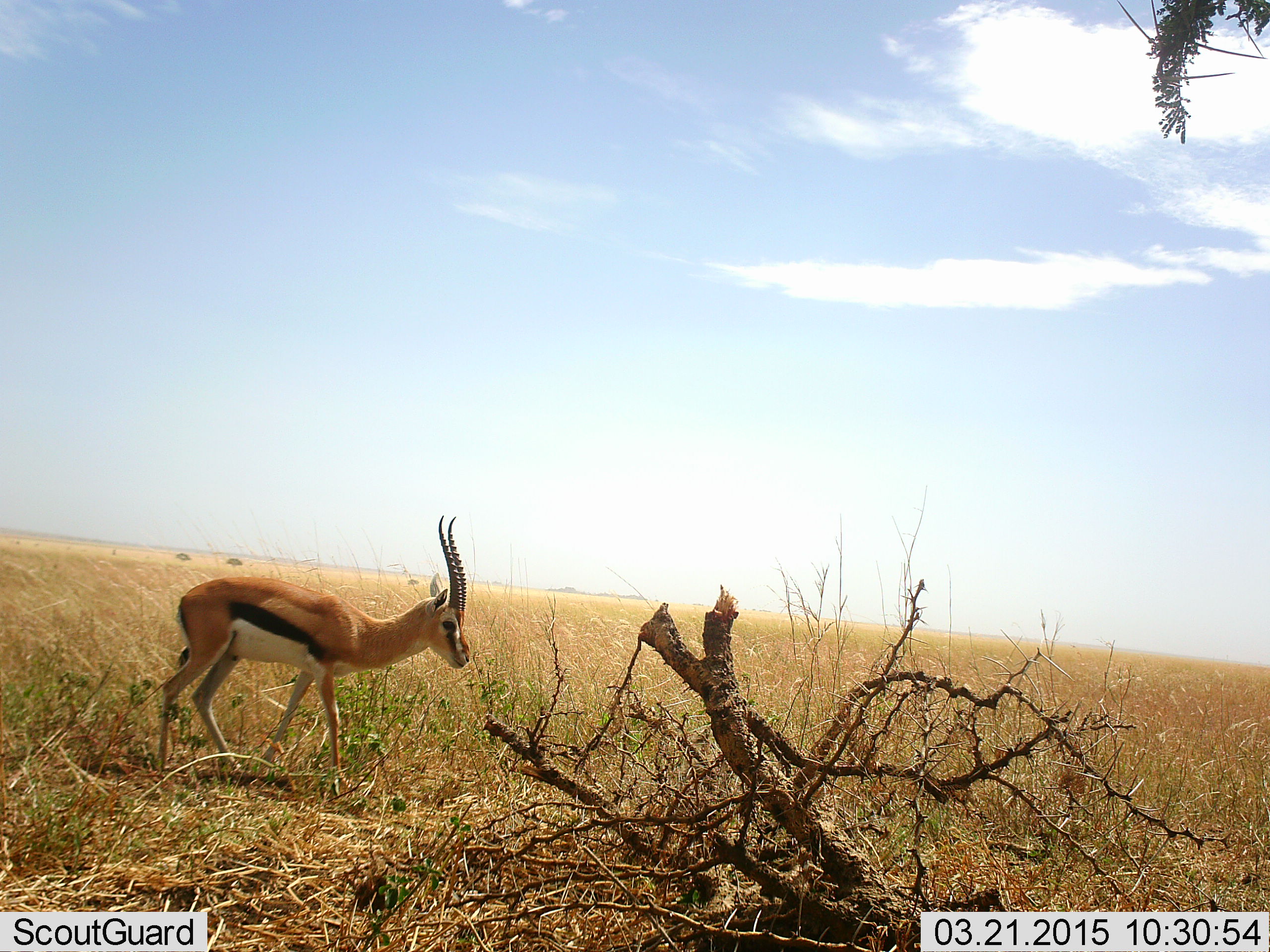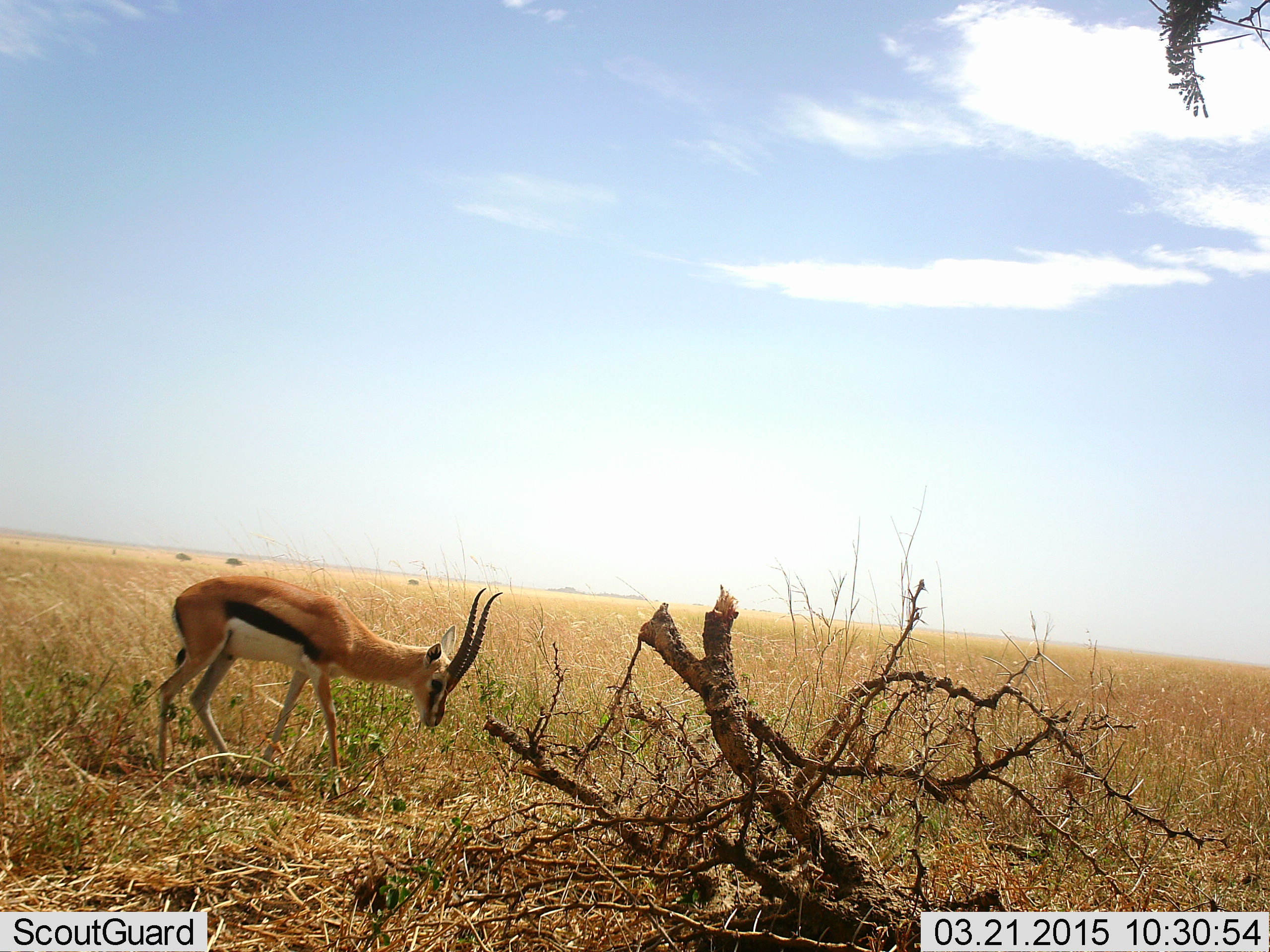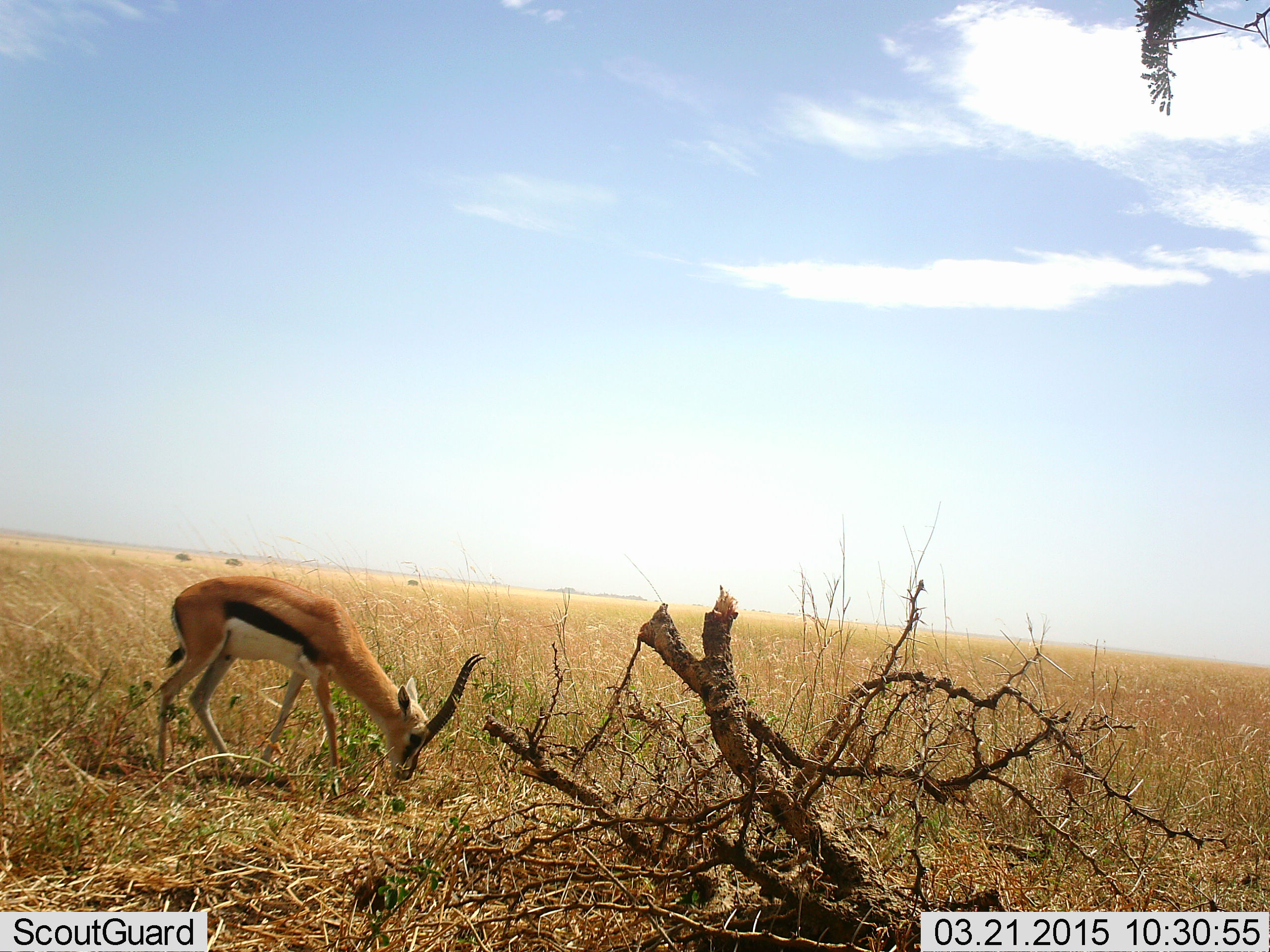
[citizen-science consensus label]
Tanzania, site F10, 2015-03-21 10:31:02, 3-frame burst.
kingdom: Animalia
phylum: Chordata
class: Mammalia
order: Artiodactyla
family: Bovidae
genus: Eudorcas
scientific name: Eudorcas thomsonii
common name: thomson's gazelle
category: gazellethomsons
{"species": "gazellethomsons (thomson's gazelle) (Eudorcas thomsonii)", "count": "1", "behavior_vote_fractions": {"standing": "50%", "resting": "0%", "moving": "10%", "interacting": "0%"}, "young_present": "0%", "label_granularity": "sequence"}